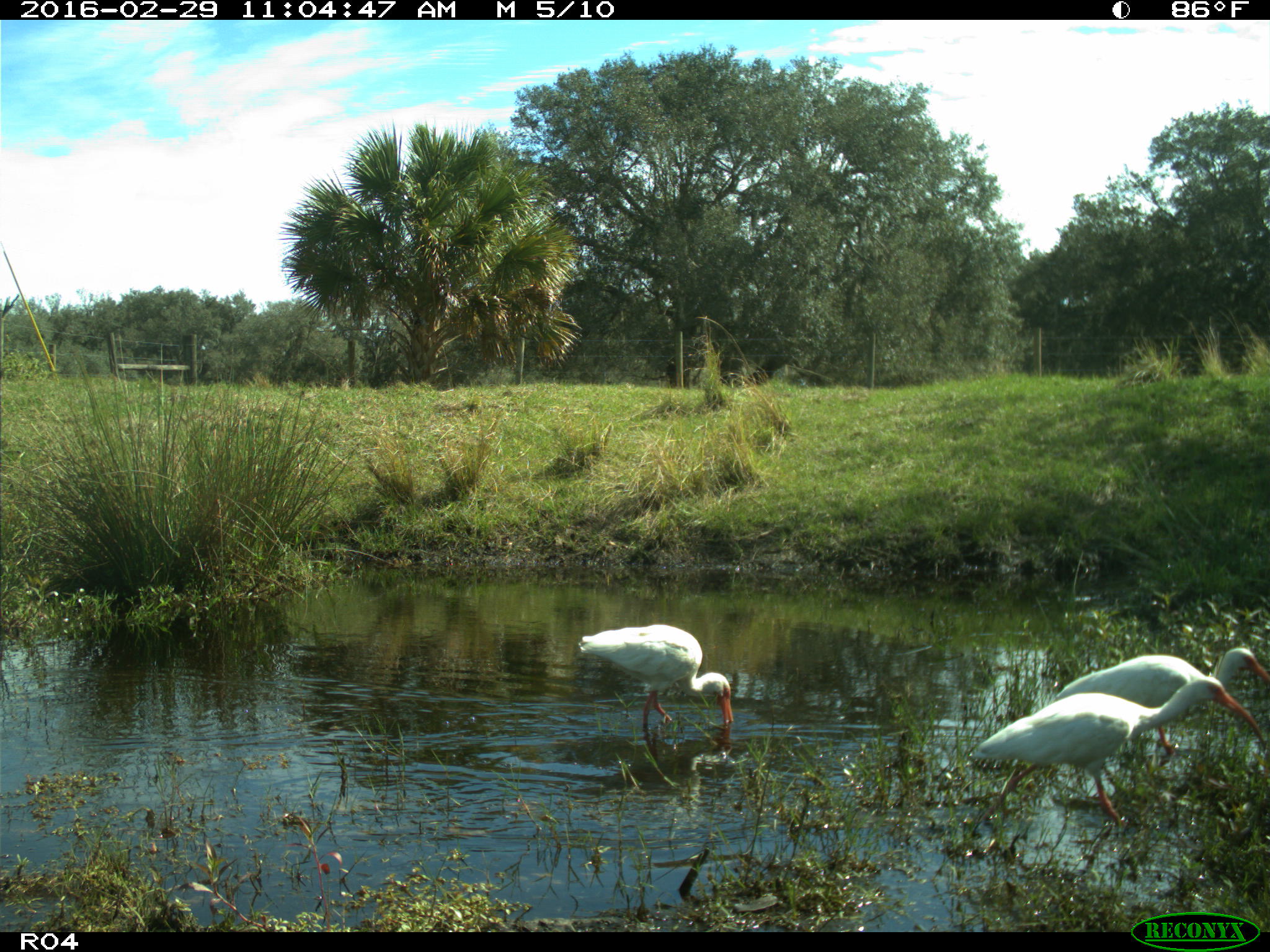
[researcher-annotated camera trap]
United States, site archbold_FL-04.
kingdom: Animalia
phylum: Chordata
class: Aves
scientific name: Aves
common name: birds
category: unidentified bird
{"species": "unidentified bird (birds) (Aves)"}